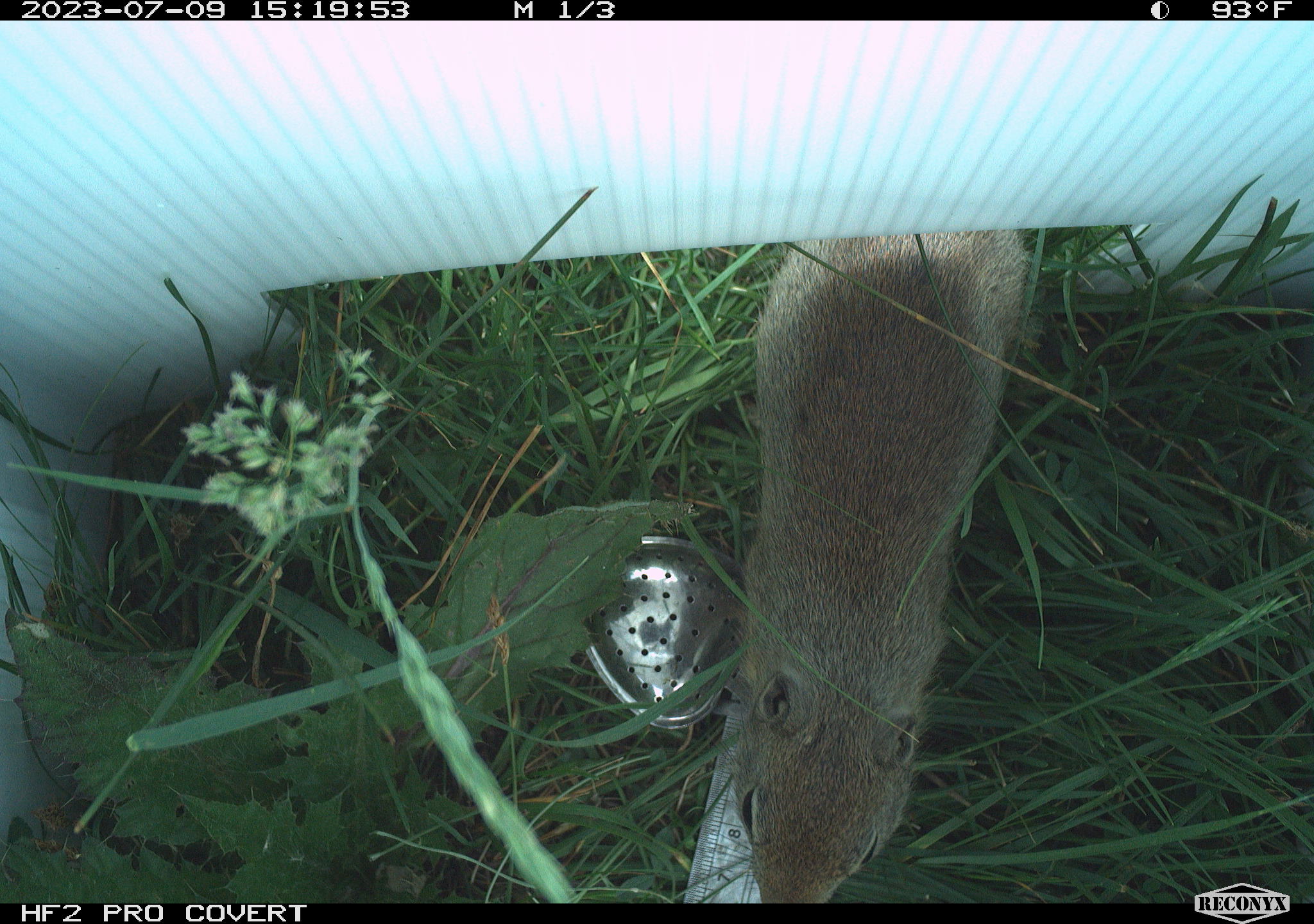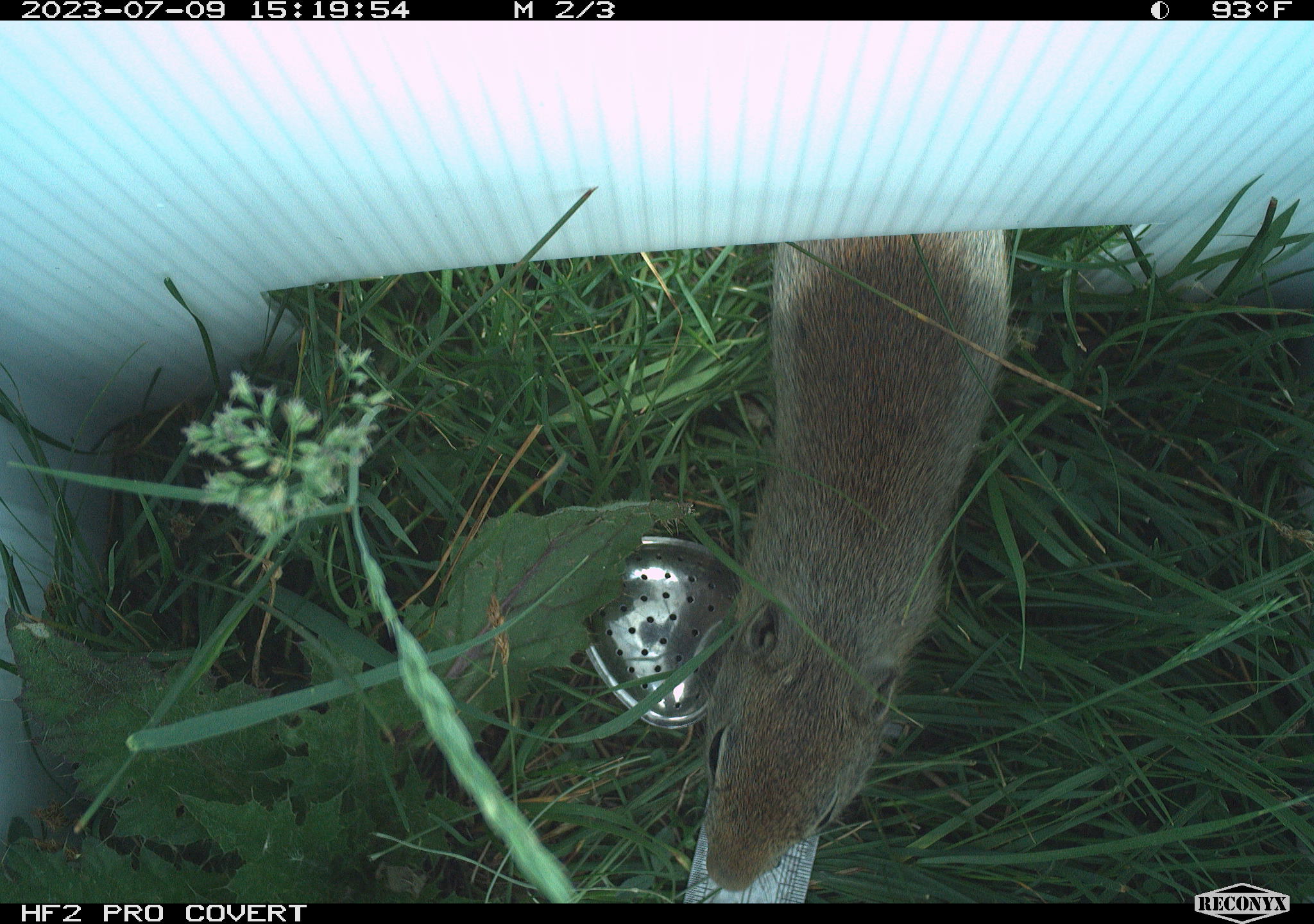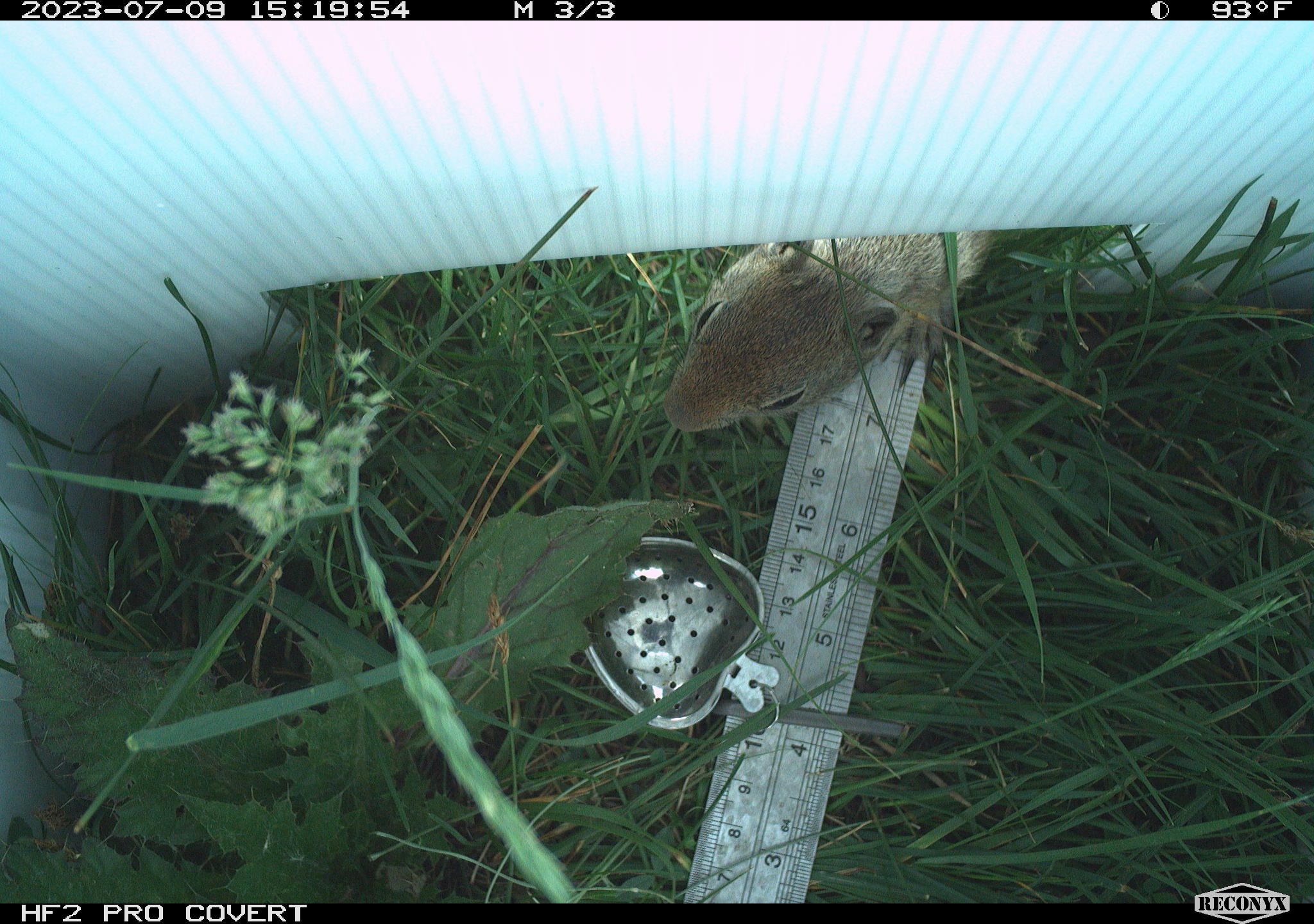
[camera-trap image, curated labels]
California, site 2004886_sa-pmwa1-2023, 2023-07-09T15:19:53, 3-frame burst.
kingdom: Animalia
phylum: Chordata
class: Mammalia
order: Rodentia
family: Sciuridae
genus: Urocitellus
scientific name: Urocitellus beldingi beldingi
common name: belding's ground squirrel